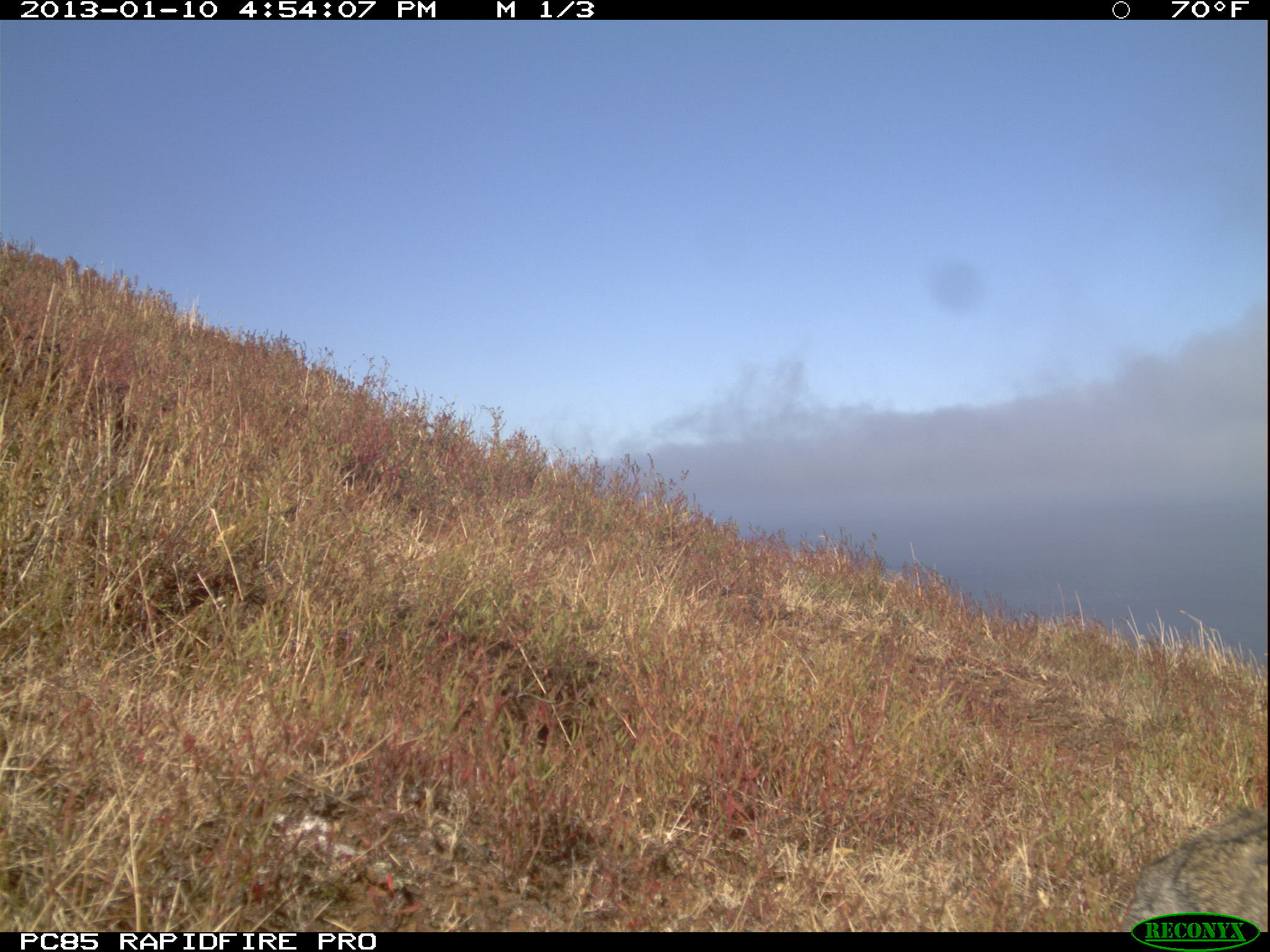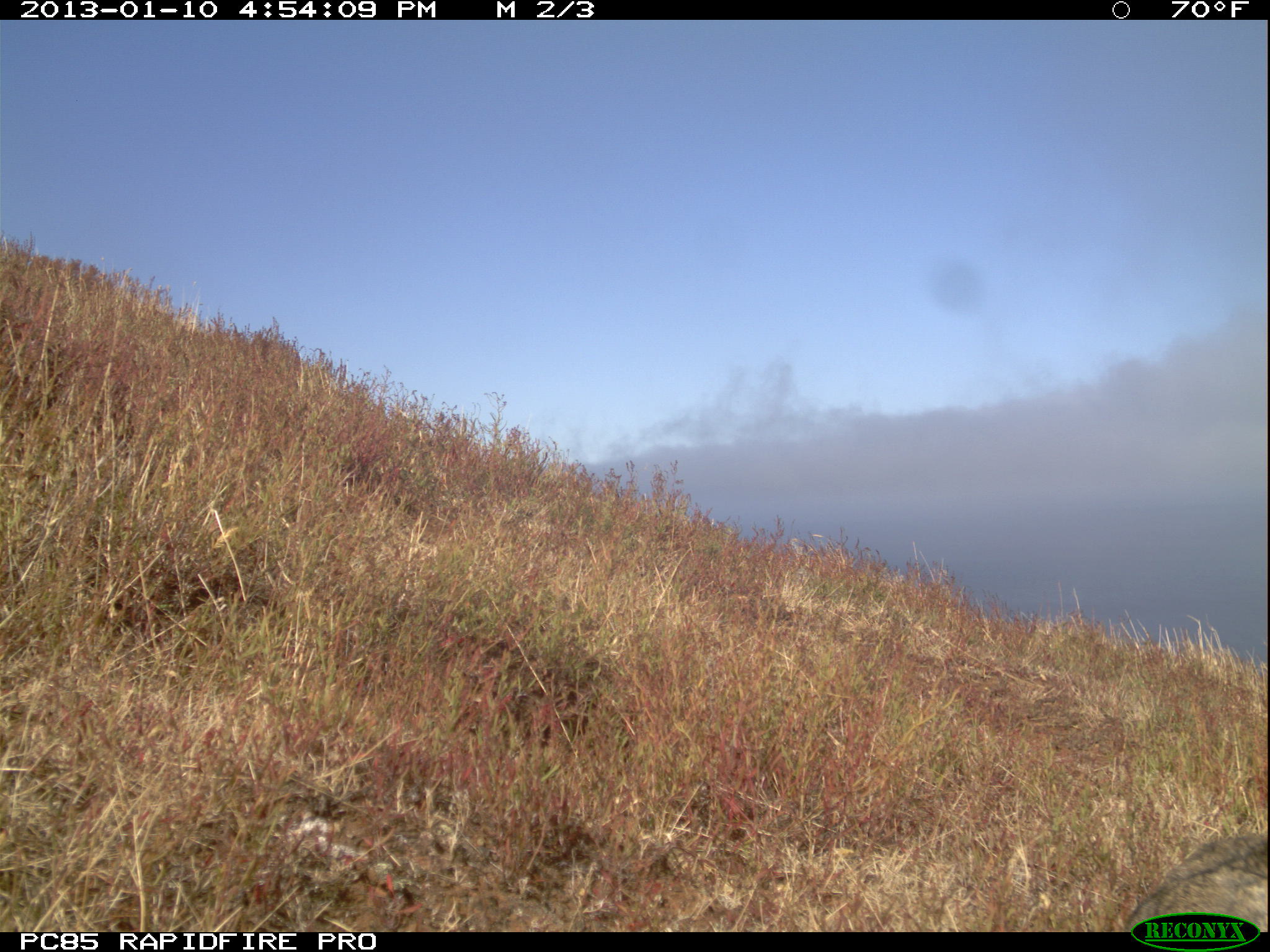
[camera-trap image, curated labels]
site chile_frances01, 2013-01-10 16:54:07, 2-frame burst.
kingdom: Animalia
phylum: Chordata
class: Mammalia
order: Lagomorpha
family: Leporidae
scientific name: Leporidae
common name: rabbits and hares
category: rabbit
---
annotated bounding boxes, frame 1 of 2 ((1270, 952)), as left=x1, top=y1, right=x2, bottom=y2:
rabbit: left=1121, top=803, right=1269, bottom=909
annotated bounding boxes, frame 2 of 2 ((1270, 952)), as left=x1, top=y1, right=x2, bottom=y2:
rabbit: left=1122, top=826, right=1269, bottom=913